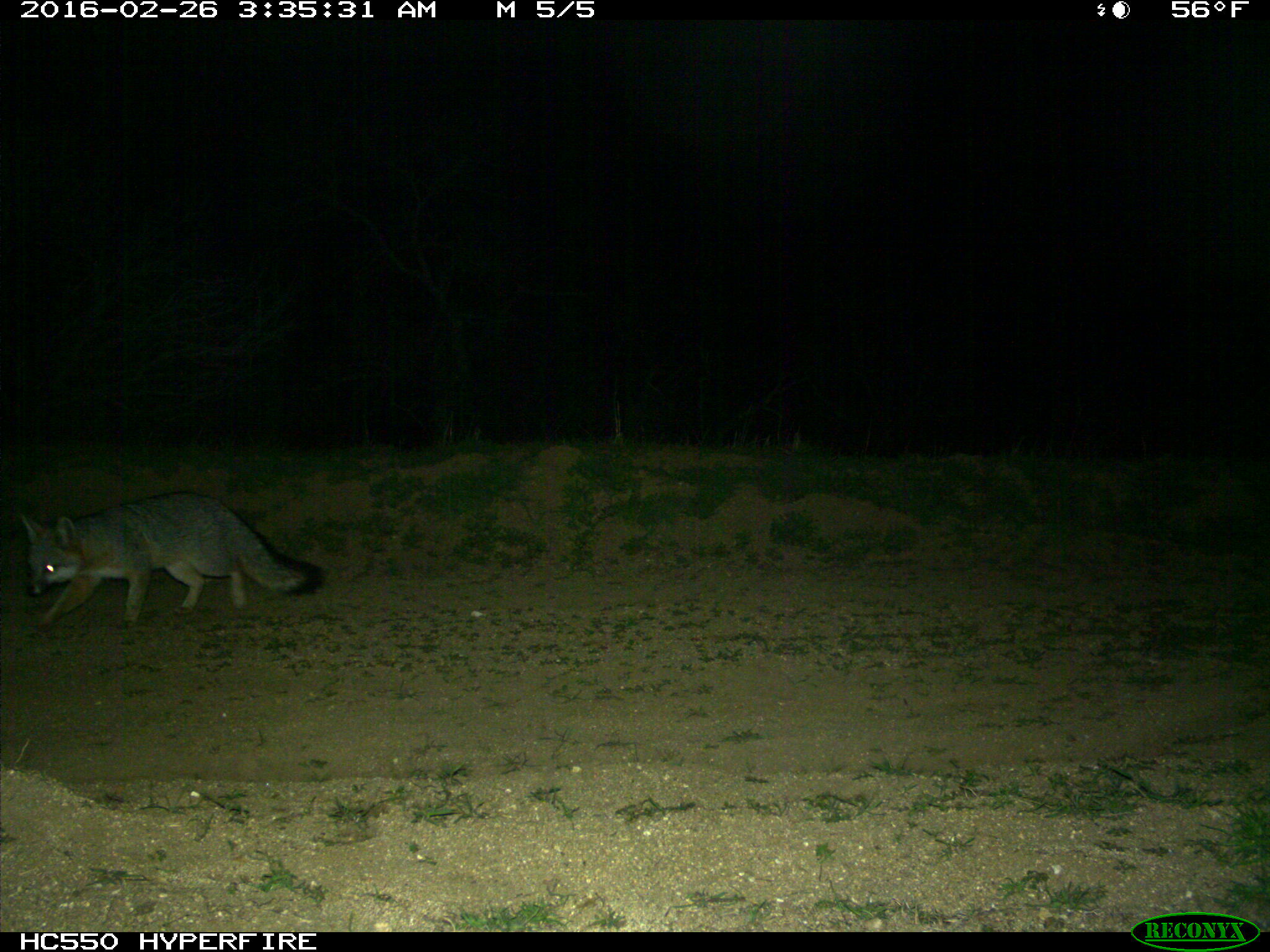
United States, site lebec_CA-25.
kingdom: Animalia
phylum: Chordata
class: Mammalia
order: Carnivora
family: Canidae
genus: Urocyon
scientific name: Urocyon cinereoargenteus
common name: gray fox